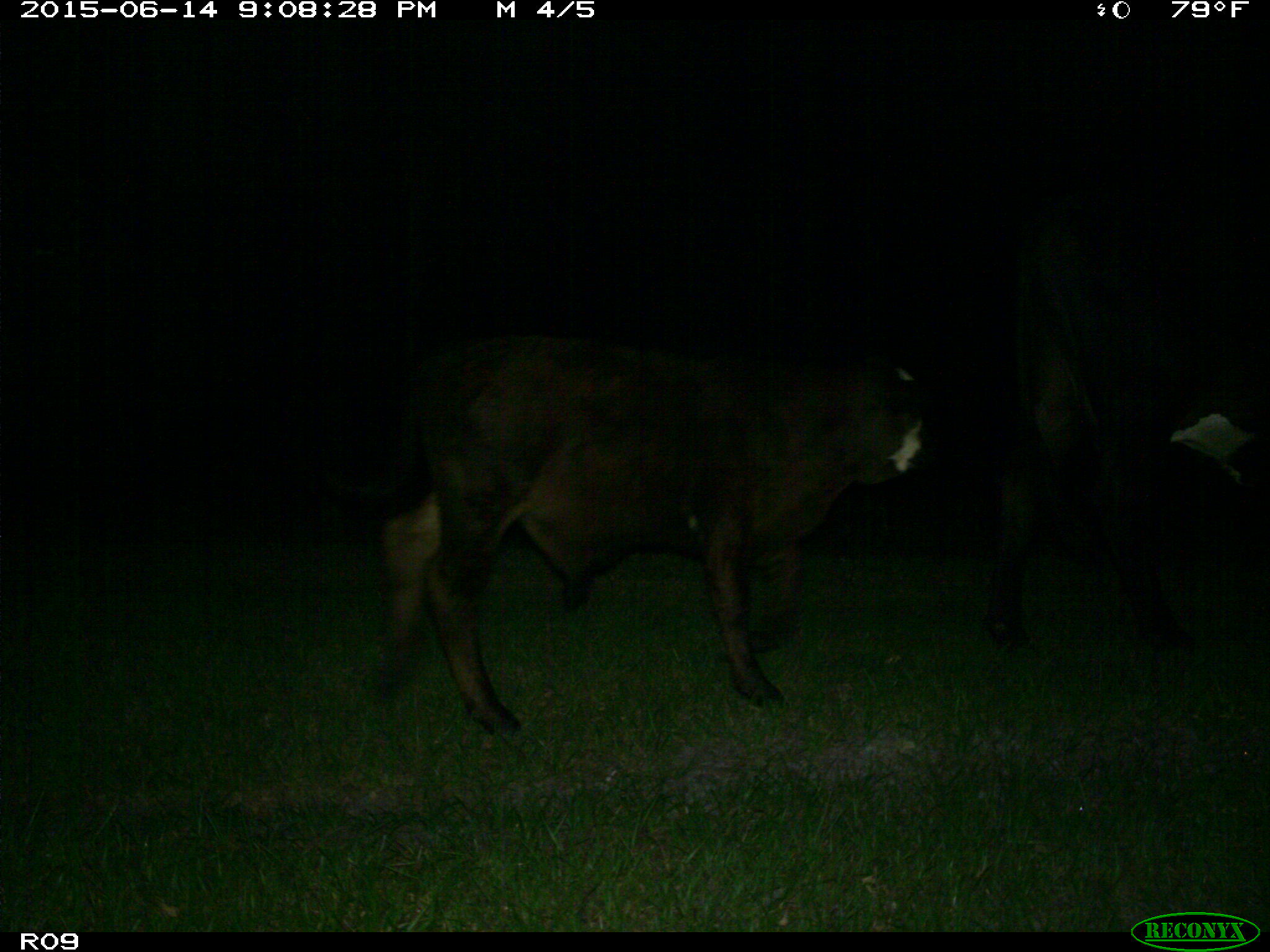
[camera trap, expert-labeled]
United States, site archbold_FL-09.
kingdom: Animalia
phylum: Chordata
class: Mammalia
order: Artiodactyla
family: Bovidae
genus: Bos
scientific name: Bos taurus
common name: domestic cow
Bos taurus (domestic cow).